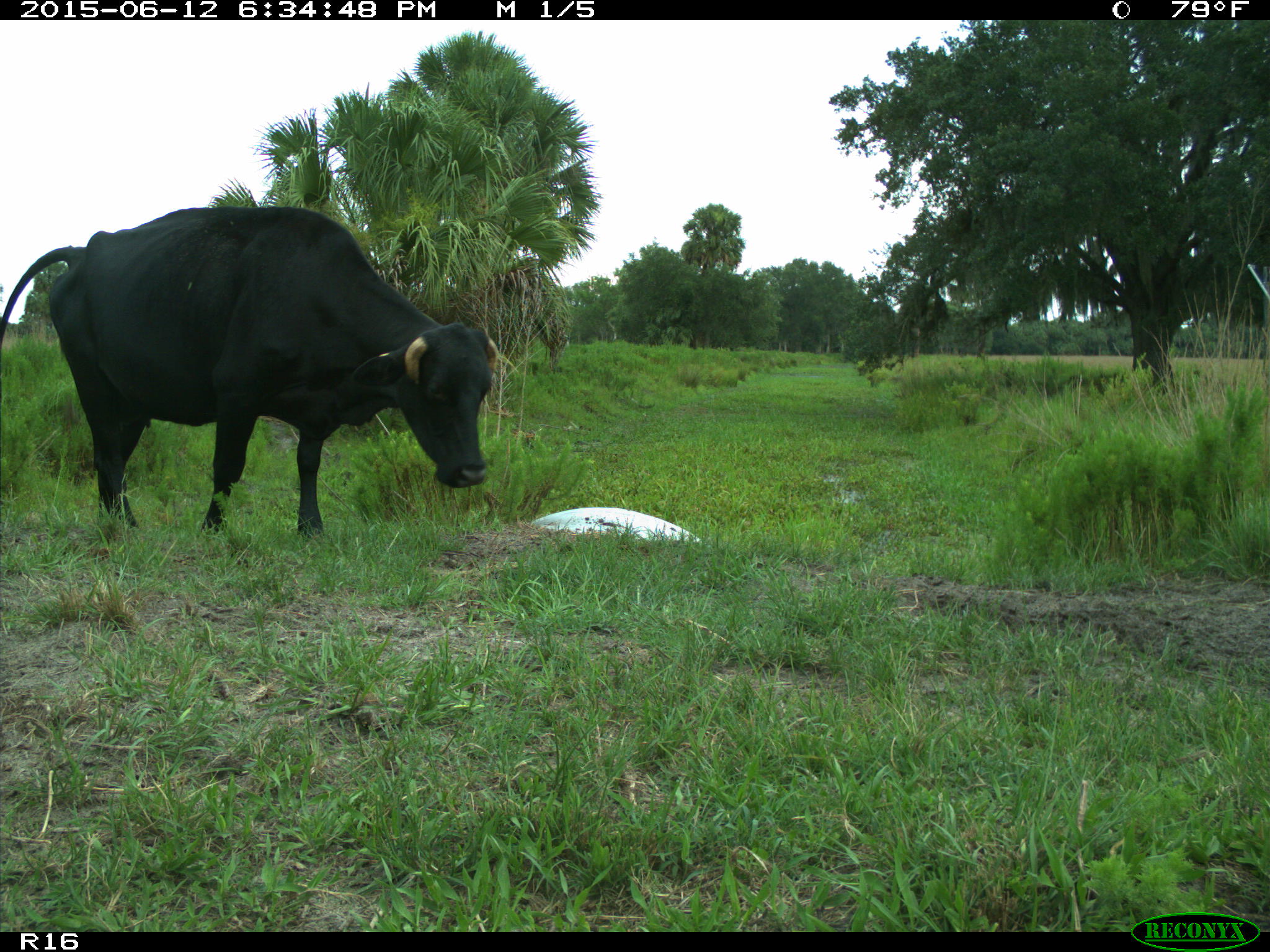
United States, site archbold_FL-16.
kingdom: Animalia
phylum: Chordata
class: Mammalia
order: Artiodactyla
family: Bovidae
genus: Bos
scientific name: Bos taurus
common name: domestic cow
Bos taurus (domestic cow).